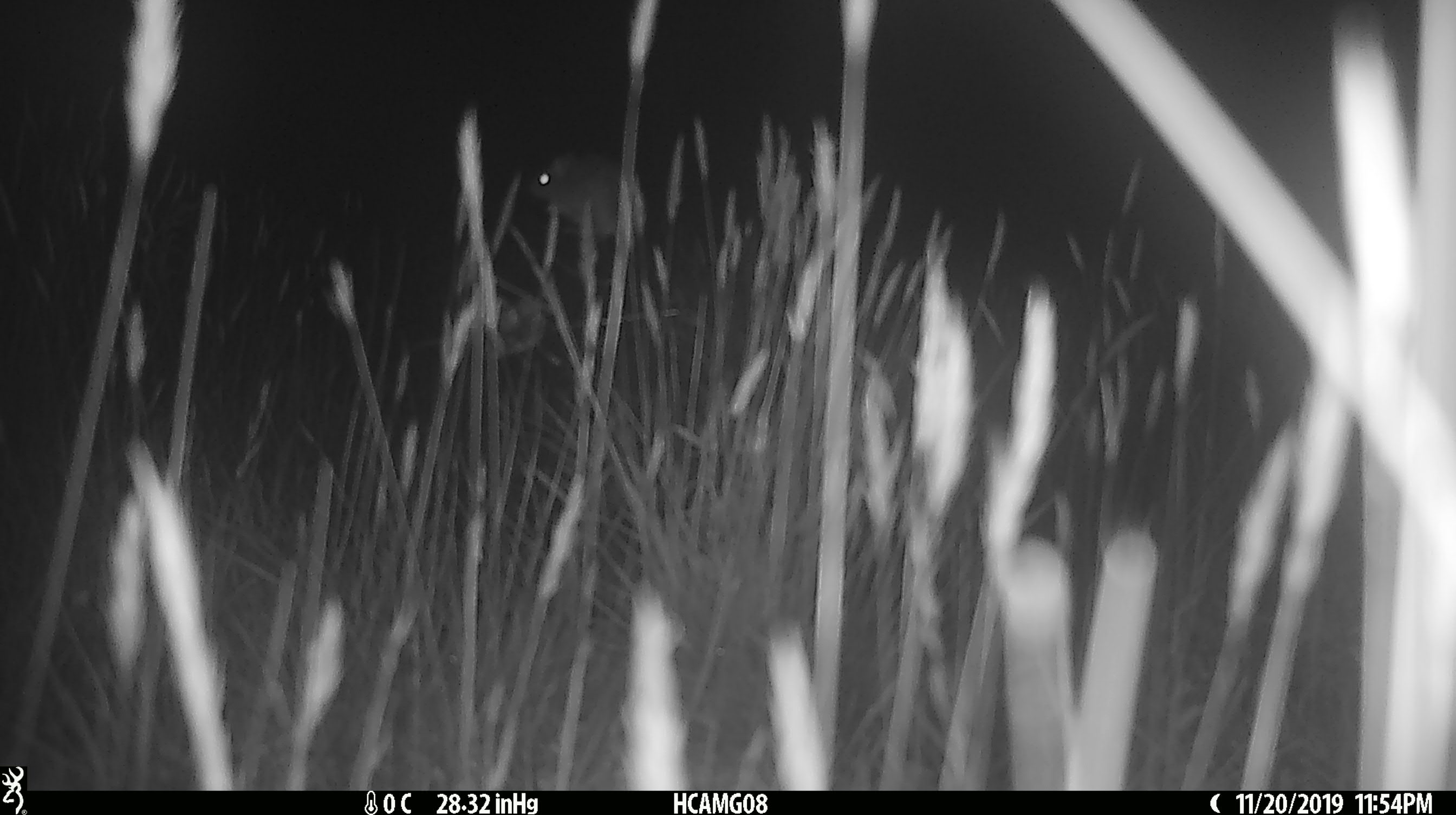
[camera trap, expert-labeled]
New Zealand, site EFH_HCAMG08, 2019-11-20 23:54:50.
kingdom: Animalia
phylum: Chordata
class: Mammalia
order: Rodentia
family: Muridae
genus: Mus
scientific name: Mus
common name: mouse